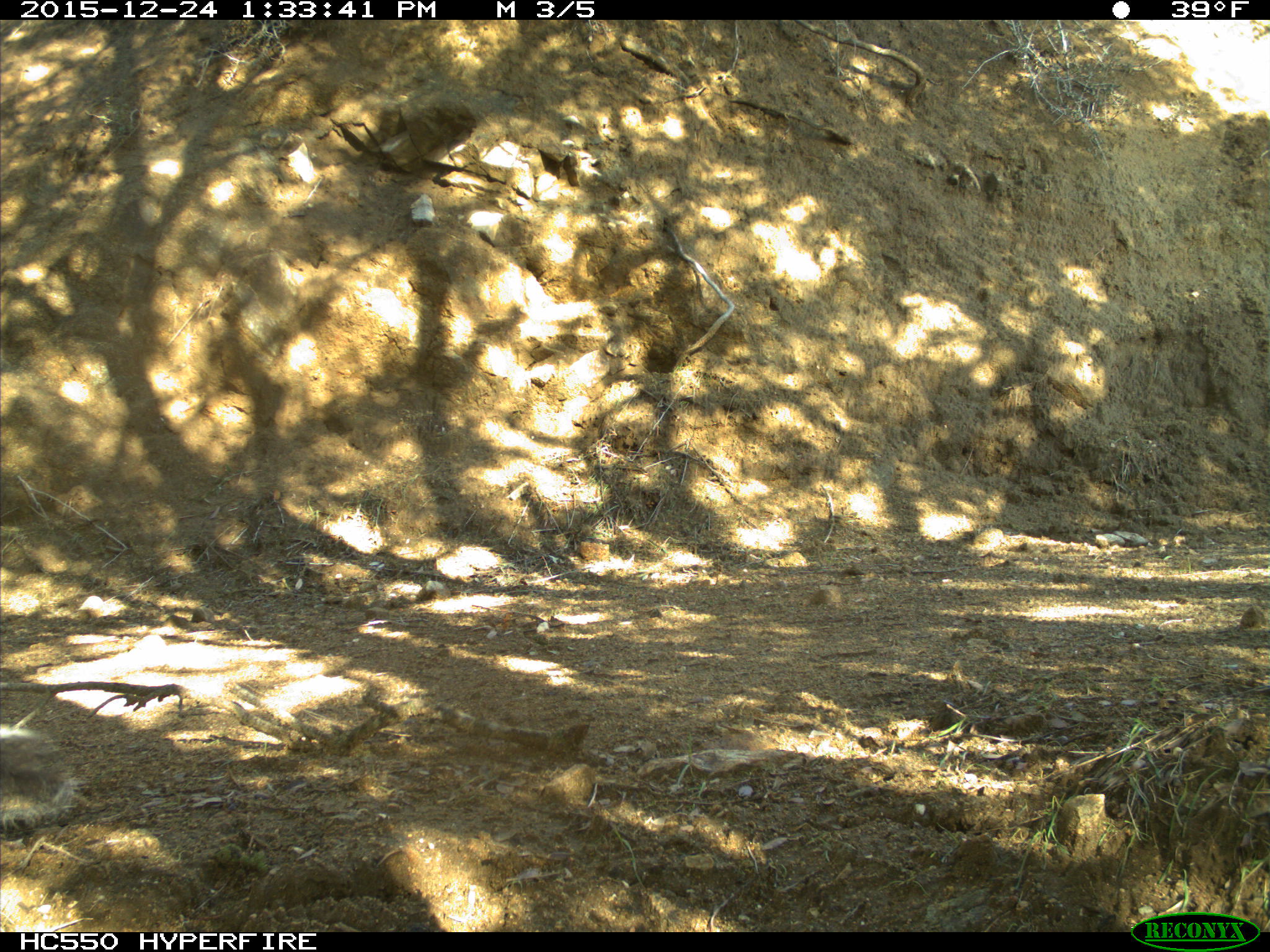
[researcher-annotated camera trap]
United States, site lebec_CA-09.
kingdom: Animalia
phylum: Chordata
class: Mammalia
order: Rodentia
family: Sciuridae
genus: Sciurus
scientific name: Sciurus carolinensis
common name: eastern gray squirrel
Sciurus carolinensis (eastern gray squirrel).